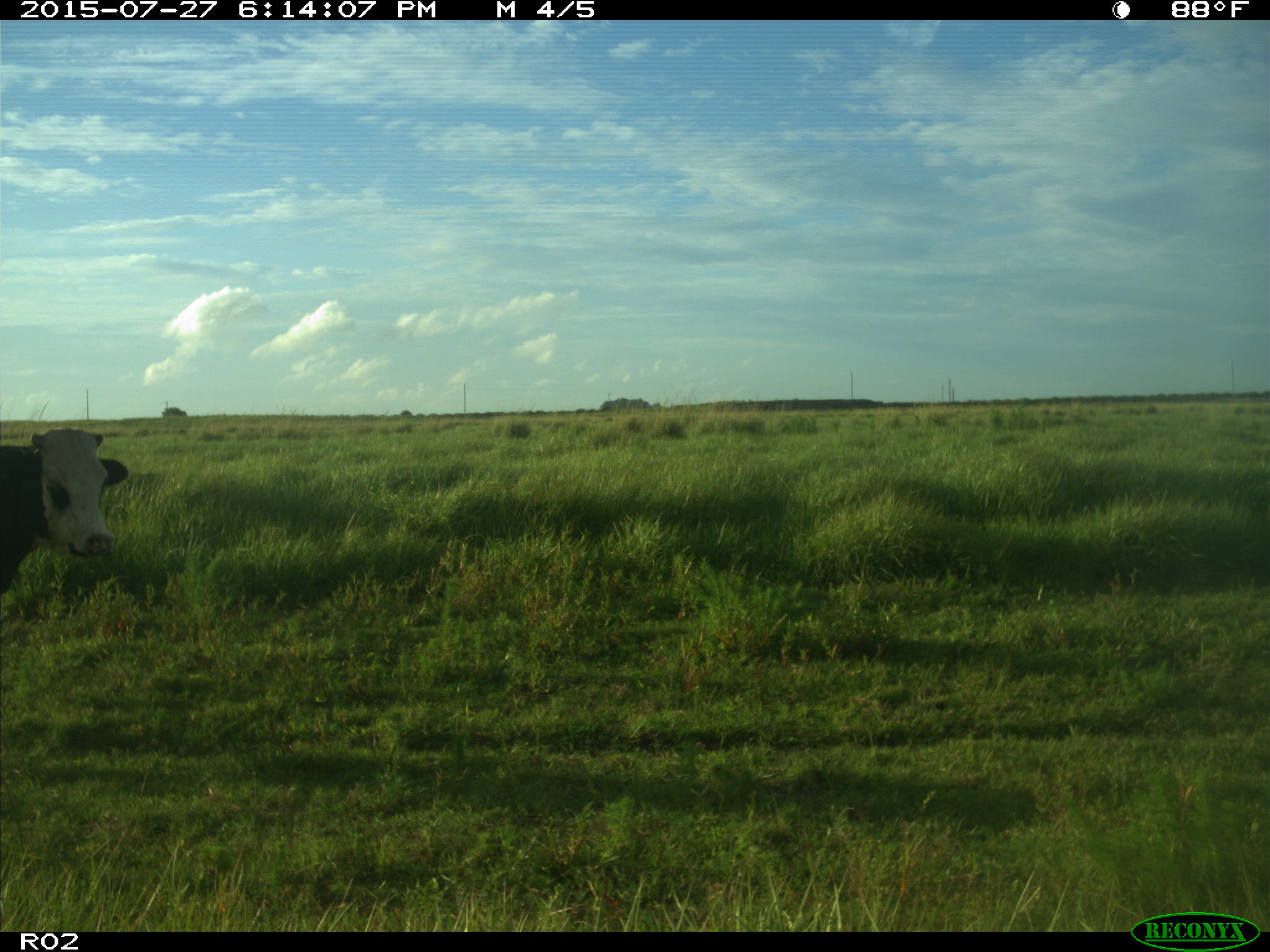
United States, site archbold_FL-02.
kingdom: Animalia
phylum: Chordata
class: Mammalia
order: Artiodactyla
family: Bovidae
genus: Bos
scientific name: Bos taurus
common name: domestic cow